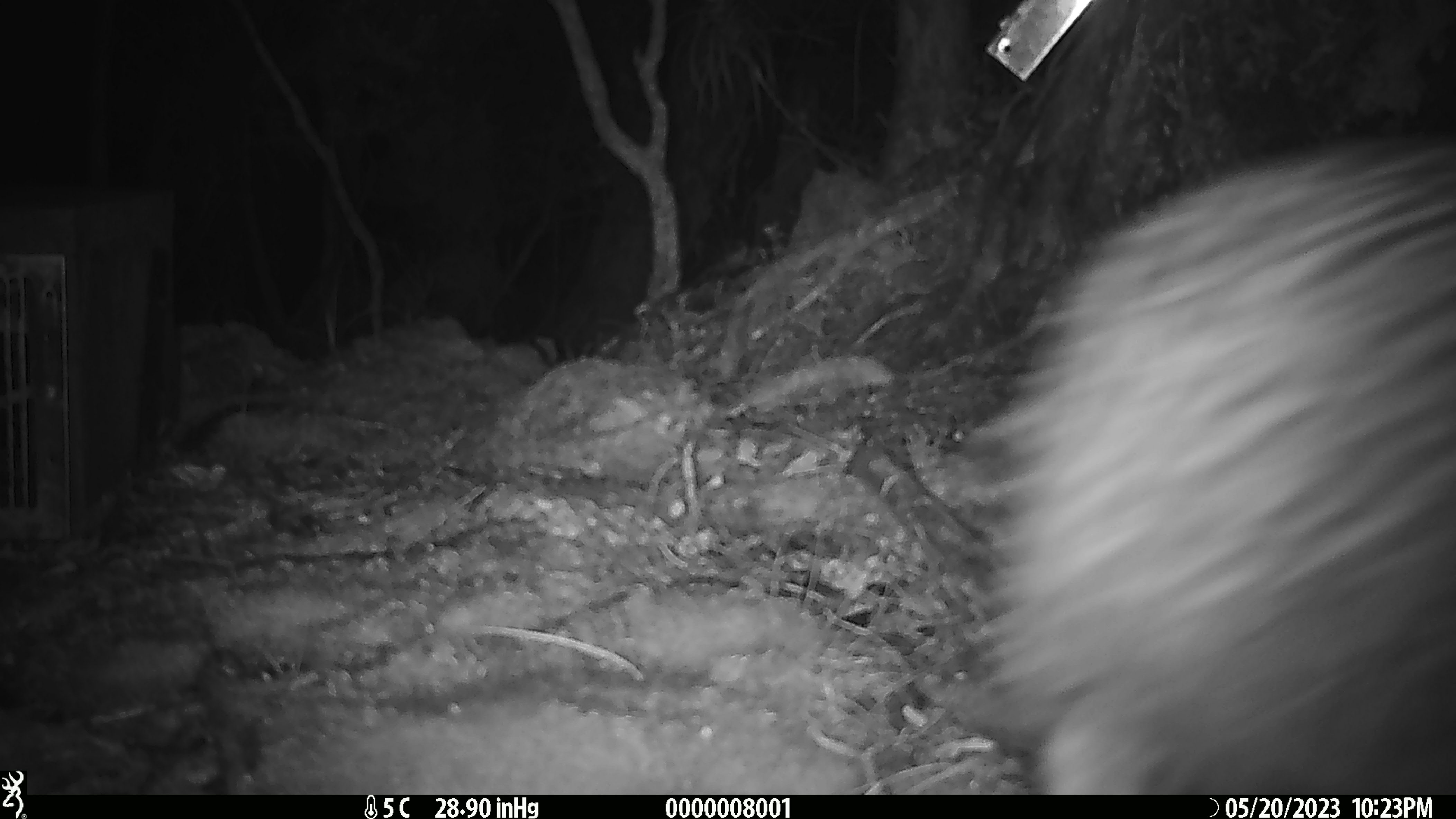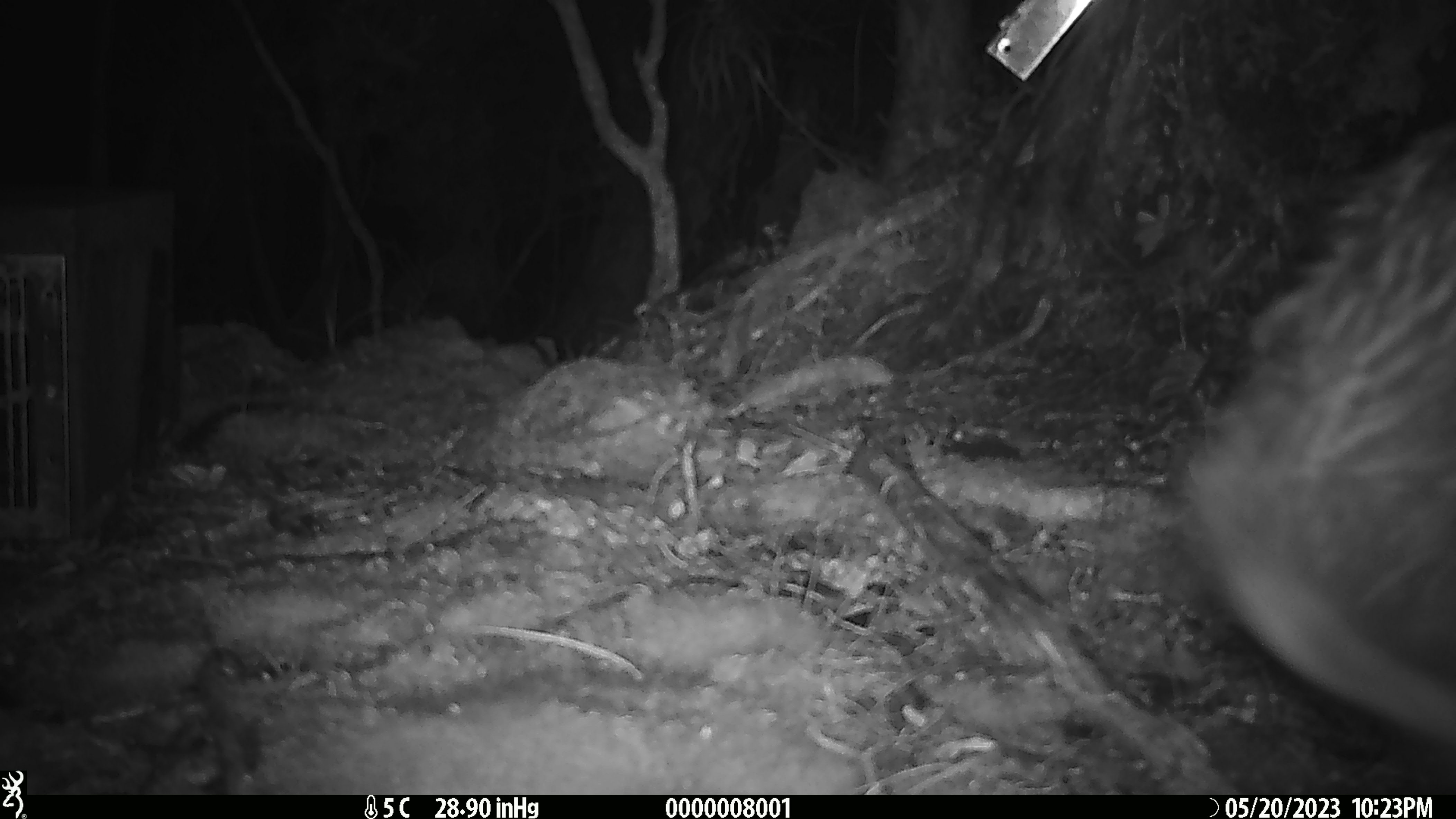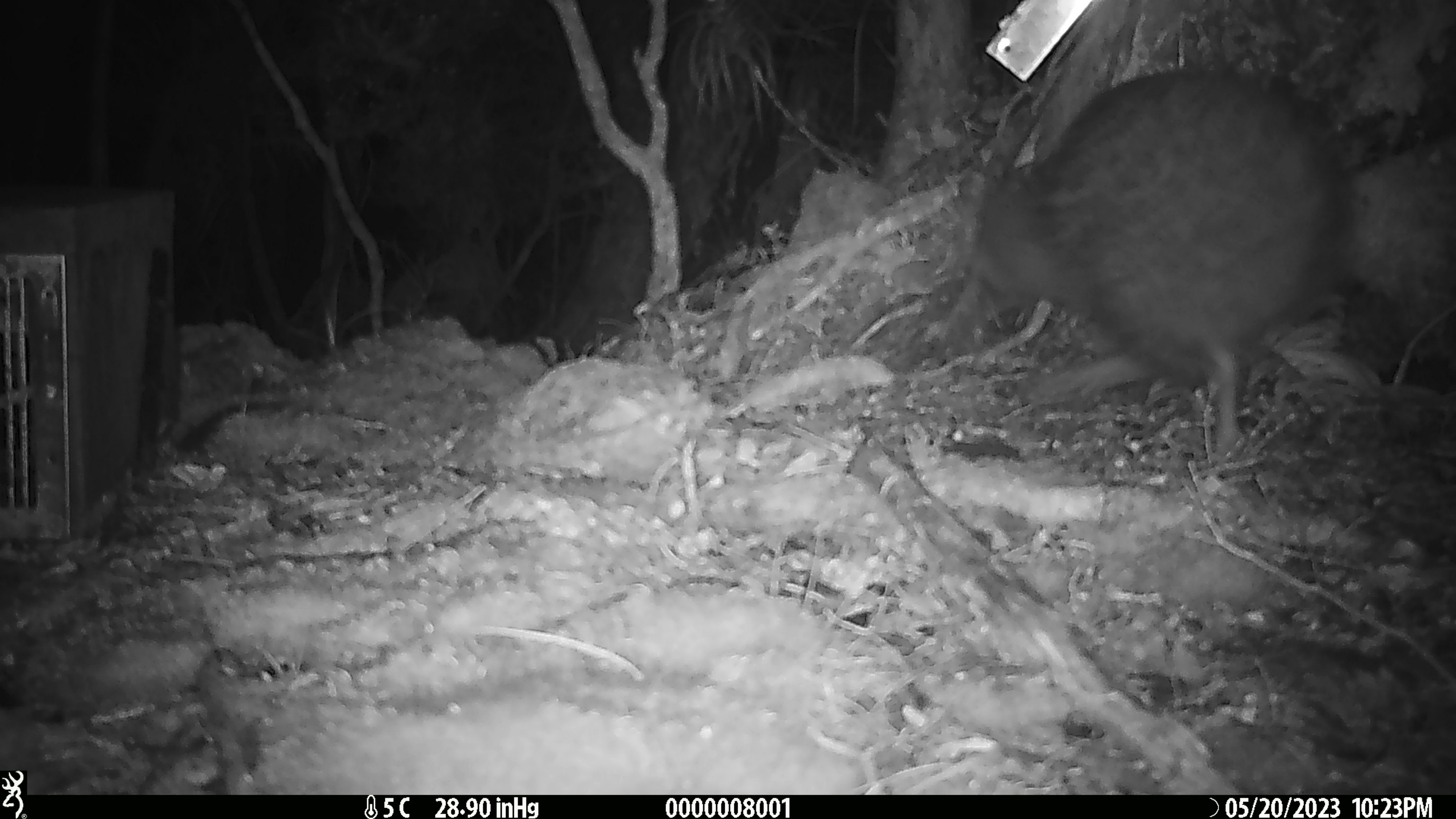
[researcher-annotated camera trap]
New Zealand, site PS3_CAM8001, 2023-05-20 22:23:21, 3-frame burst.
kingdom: Animalia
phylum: Chordata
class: Aves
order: Apterygiformes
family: Apterygidae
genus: Apteryx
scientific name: Apteryx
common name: kiwi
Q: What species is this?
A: Kiwi (Apteryx).